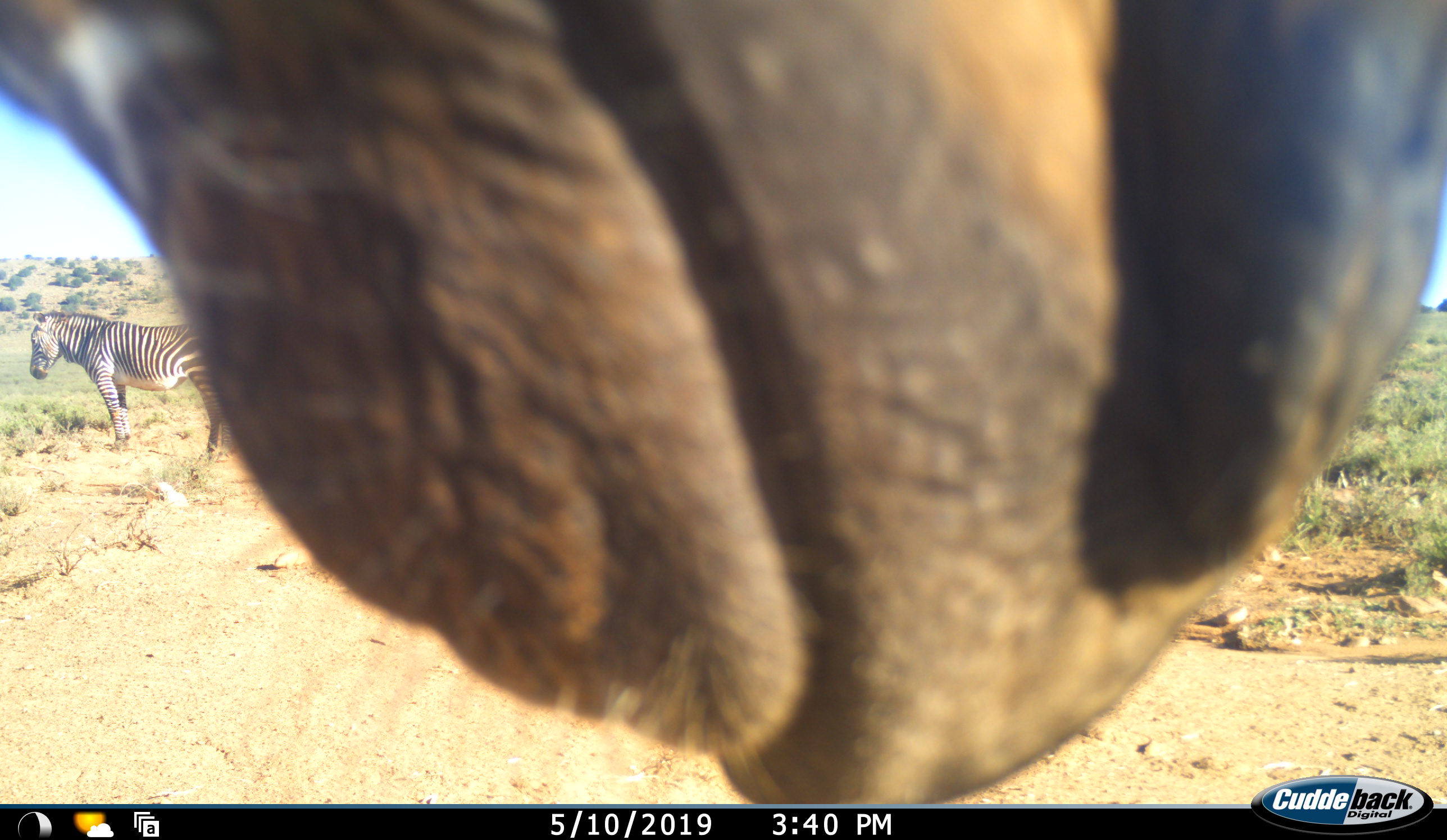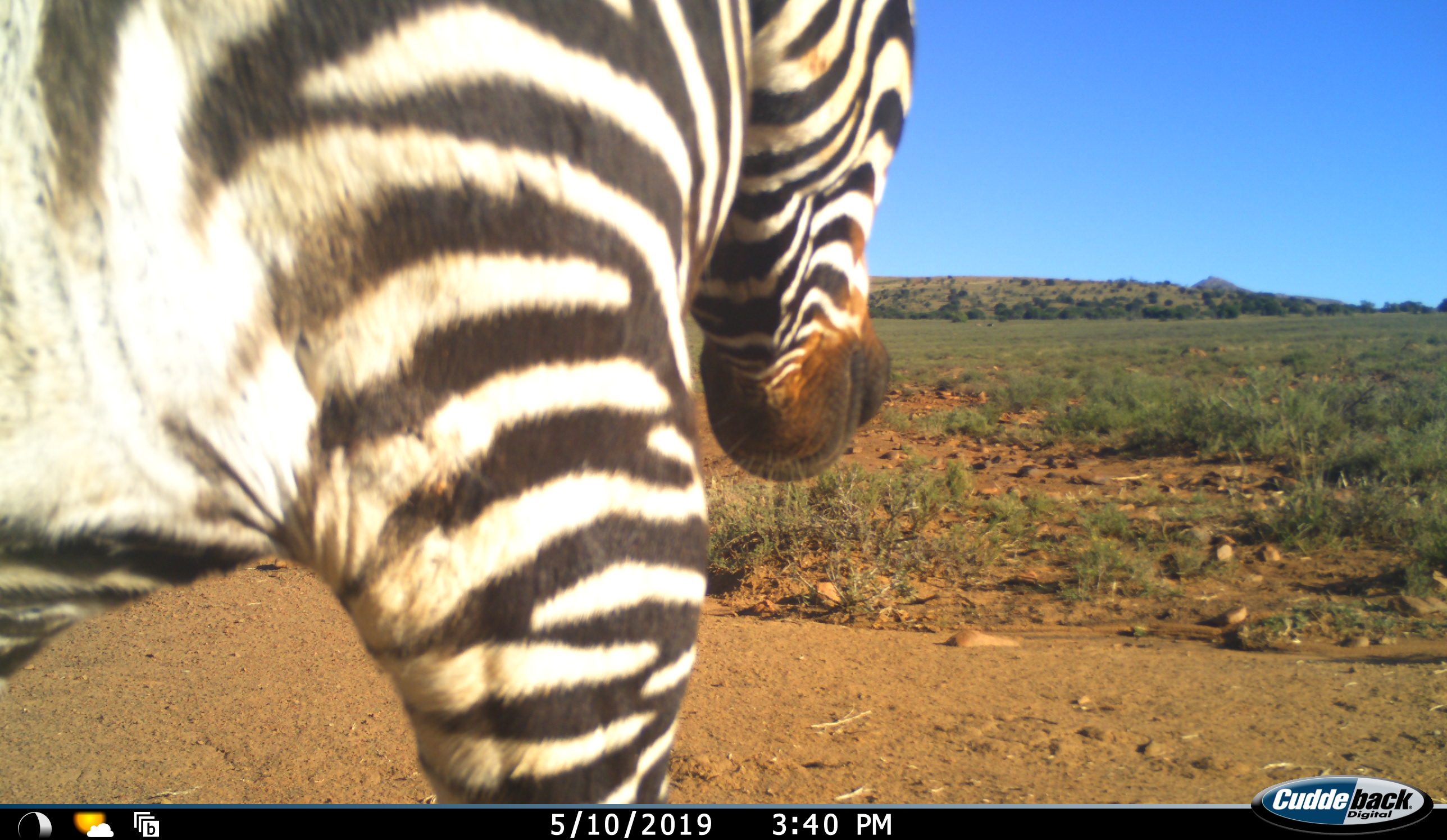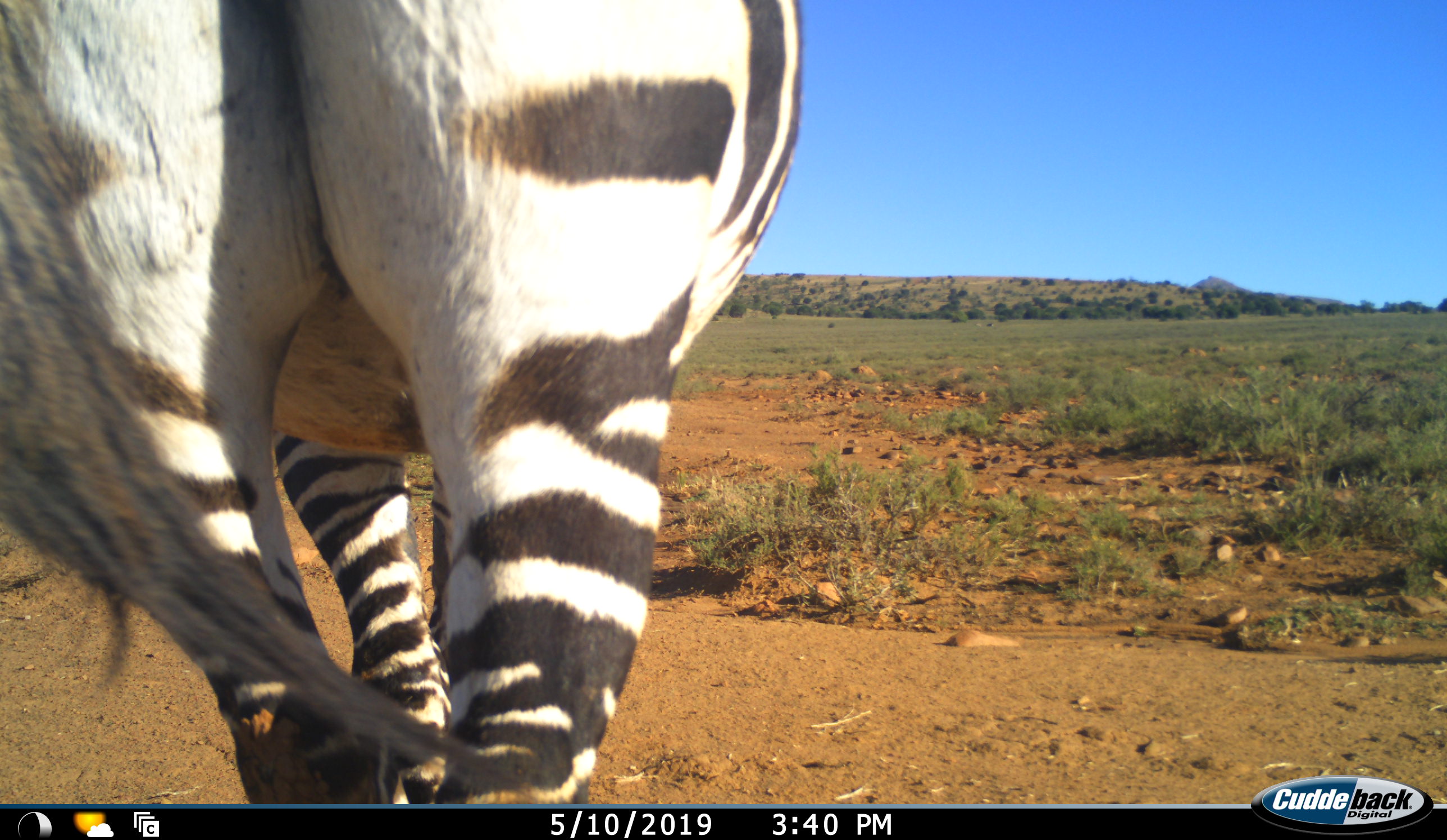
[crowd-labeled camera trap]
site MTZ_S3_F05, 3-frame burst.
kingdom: Animalia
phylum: Chordata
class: Mammalia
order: Perissodactyla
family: Equidae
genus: Equus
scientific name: Equus zebra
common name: mountain zebra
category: zebramountain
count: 2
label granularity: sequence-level